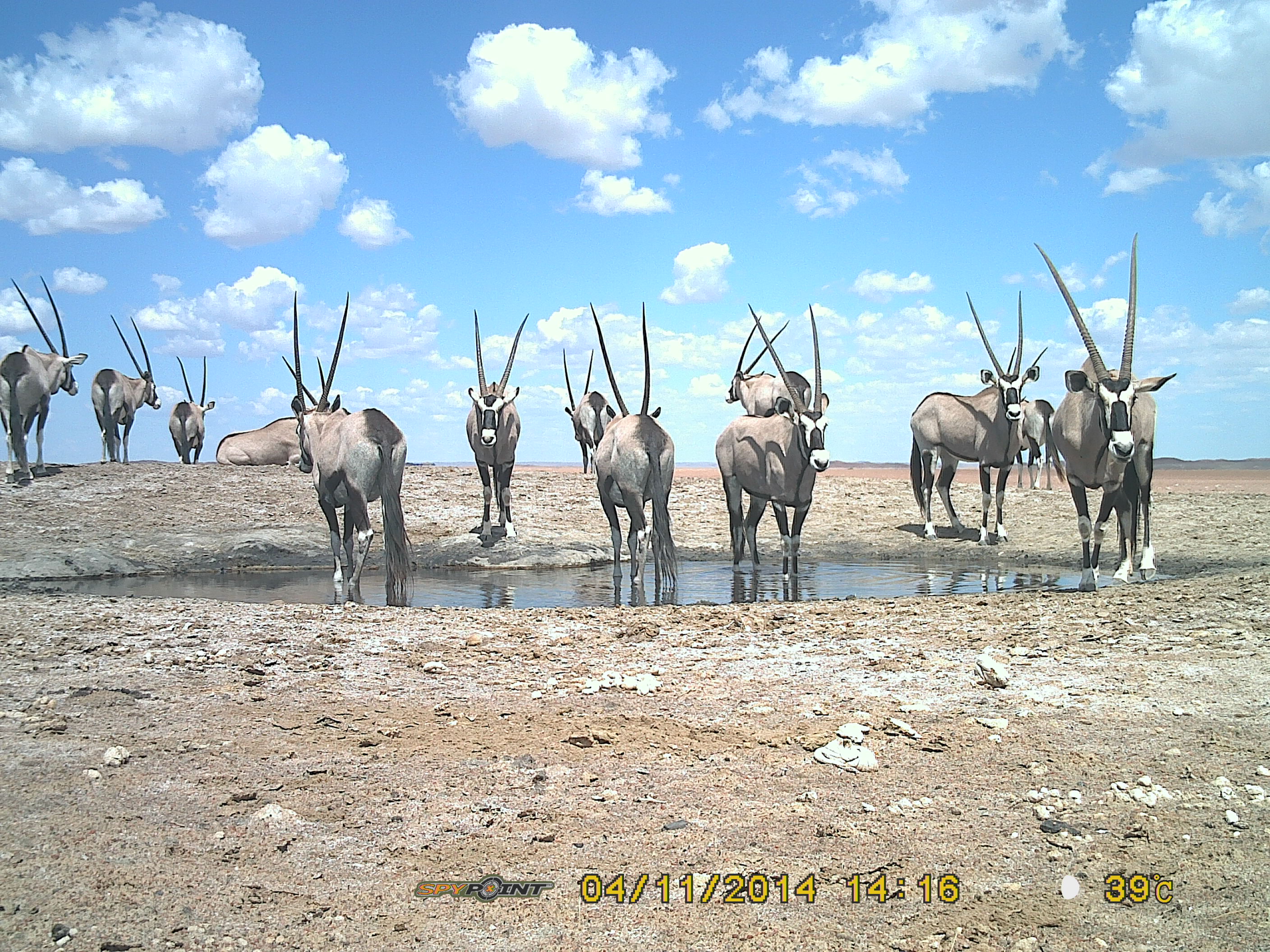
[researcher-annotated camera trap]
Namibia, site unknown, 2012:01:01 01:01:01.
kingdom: Animalia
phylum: Chordata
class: Mammalia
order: Artiodactyla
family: Bovidae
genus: Oryx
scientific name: Oryx gazella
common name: gemsbok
Oryx gazella (gemsbok).